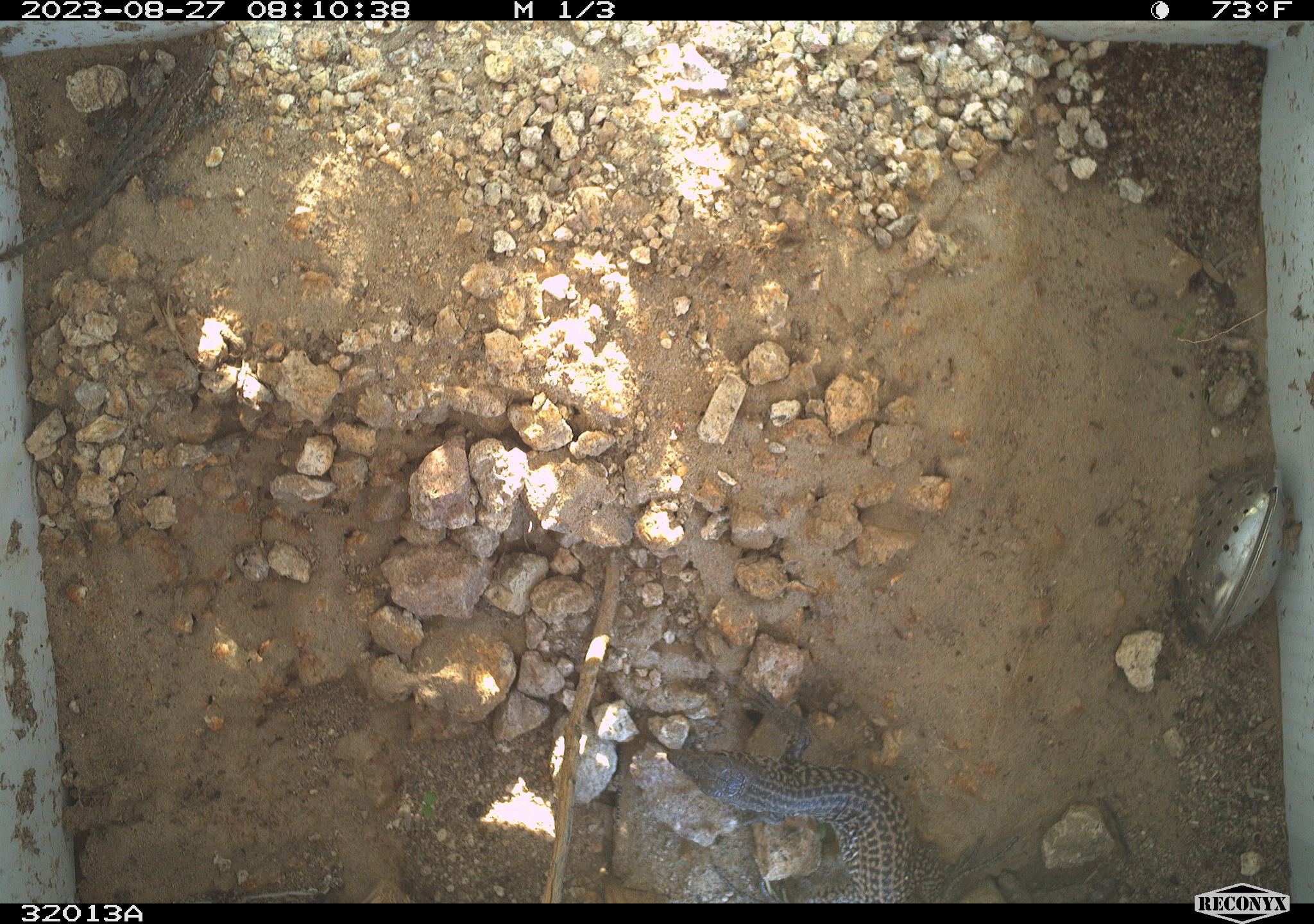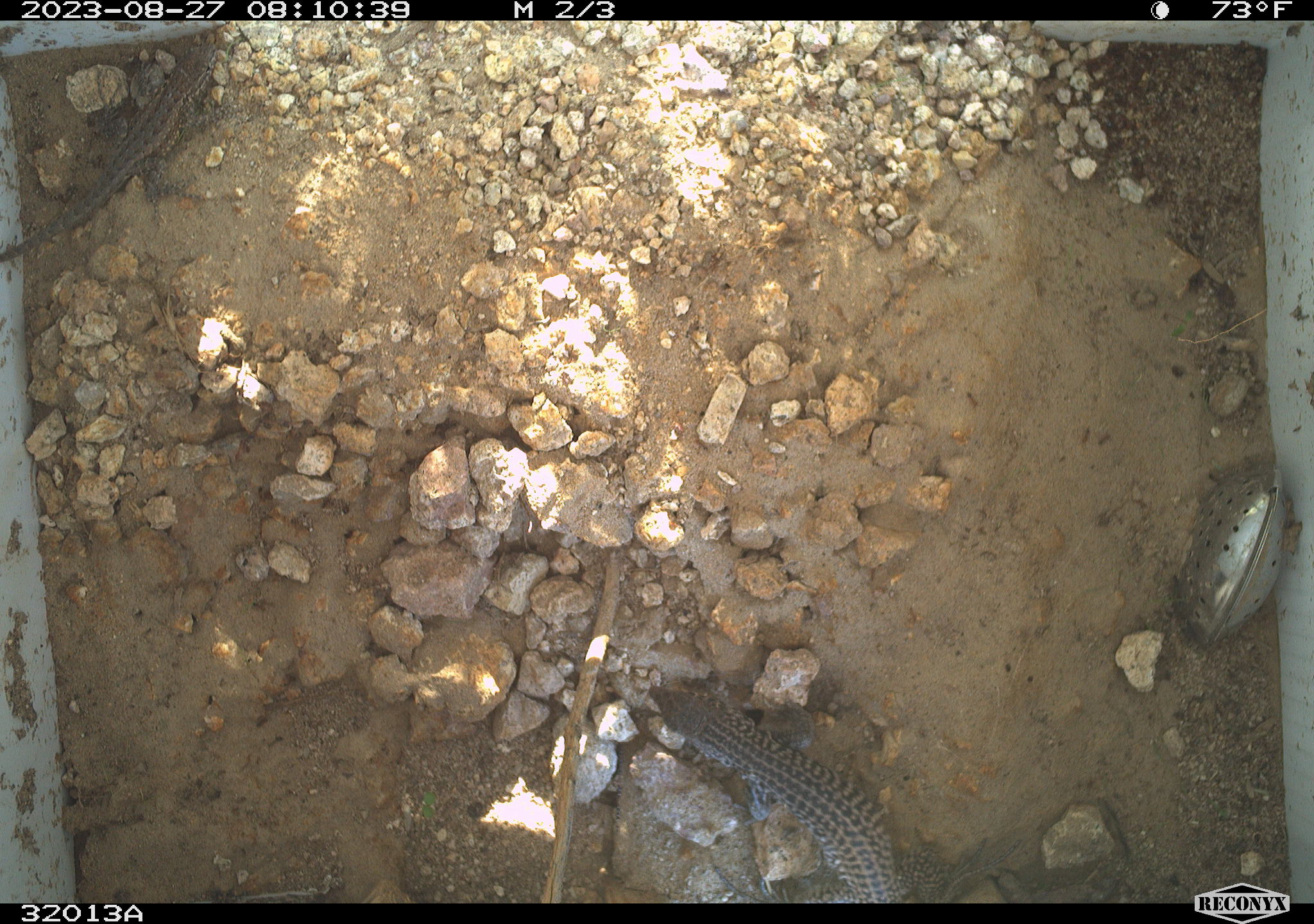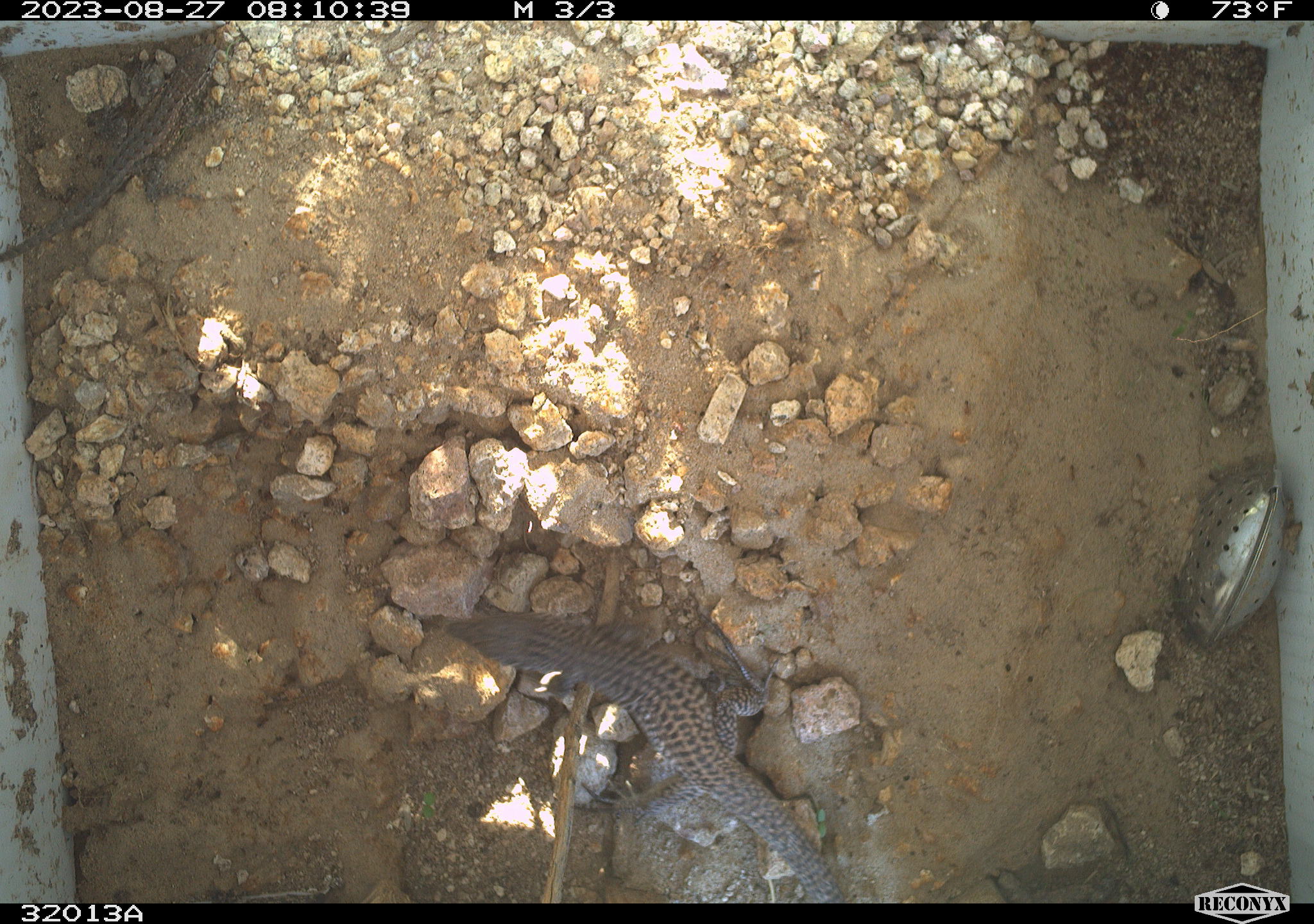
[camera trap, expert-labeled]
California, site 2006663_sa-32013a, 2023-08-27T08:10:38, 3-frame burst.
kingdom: Animalia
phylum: Chordata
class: Reptilia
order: Squamata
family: Teiidae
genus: Aspidoscelis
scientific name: Aspidoscelis tigris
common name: western whiptail